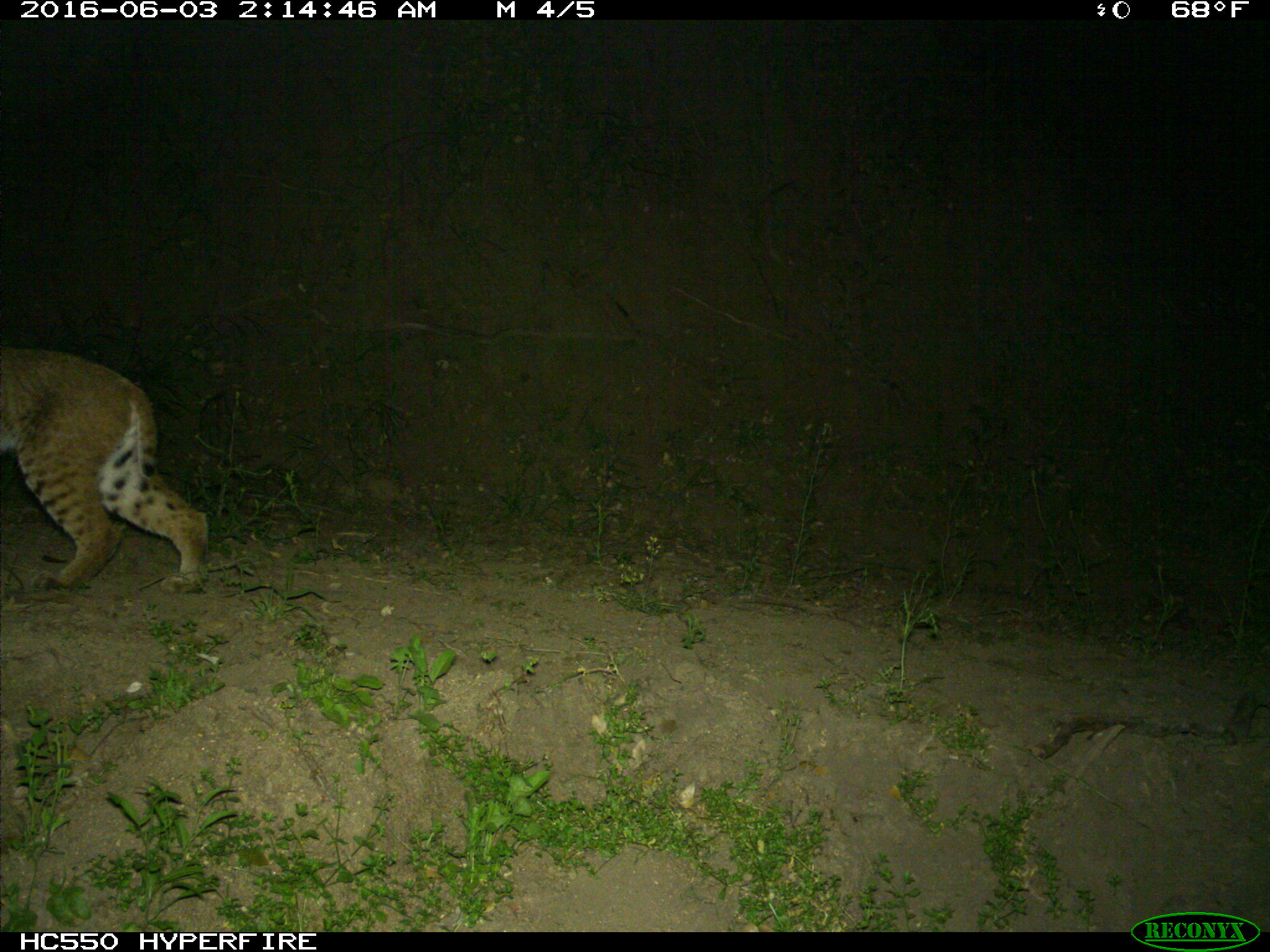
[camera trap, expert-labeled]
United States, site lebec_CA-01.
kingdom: Animalia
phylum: Chordata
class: Mammalia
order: Carnivora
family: Felidae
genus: Lynx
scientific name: Lynx rufus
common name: bobcat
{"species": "Lynx rufus (bobcat)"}